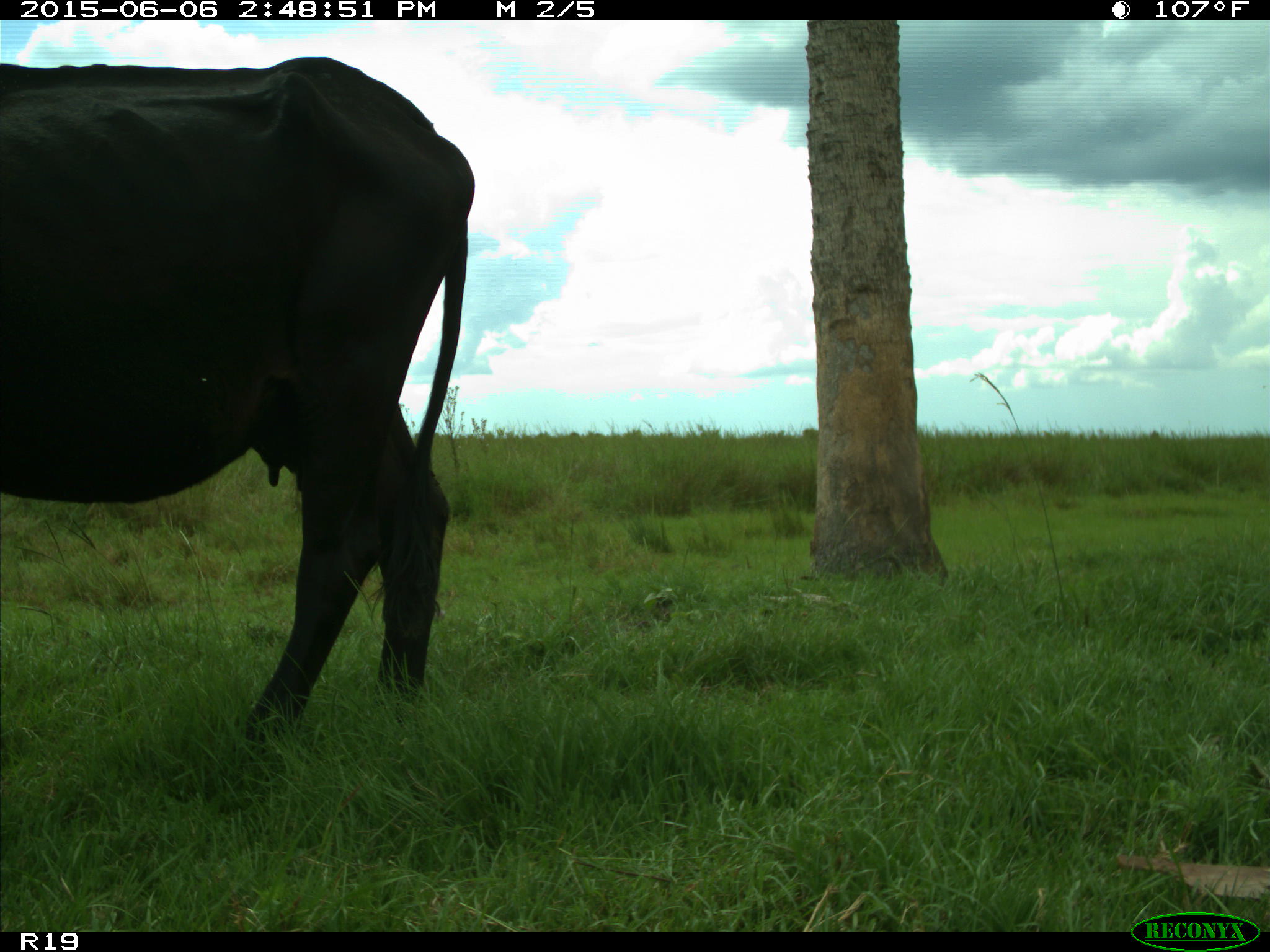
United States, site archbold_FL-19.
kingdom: Animalia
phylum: Chordata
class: Mammalia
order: Artiodactyla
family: Bovidae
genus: Bos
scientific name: Bos taurus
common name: domestic cow